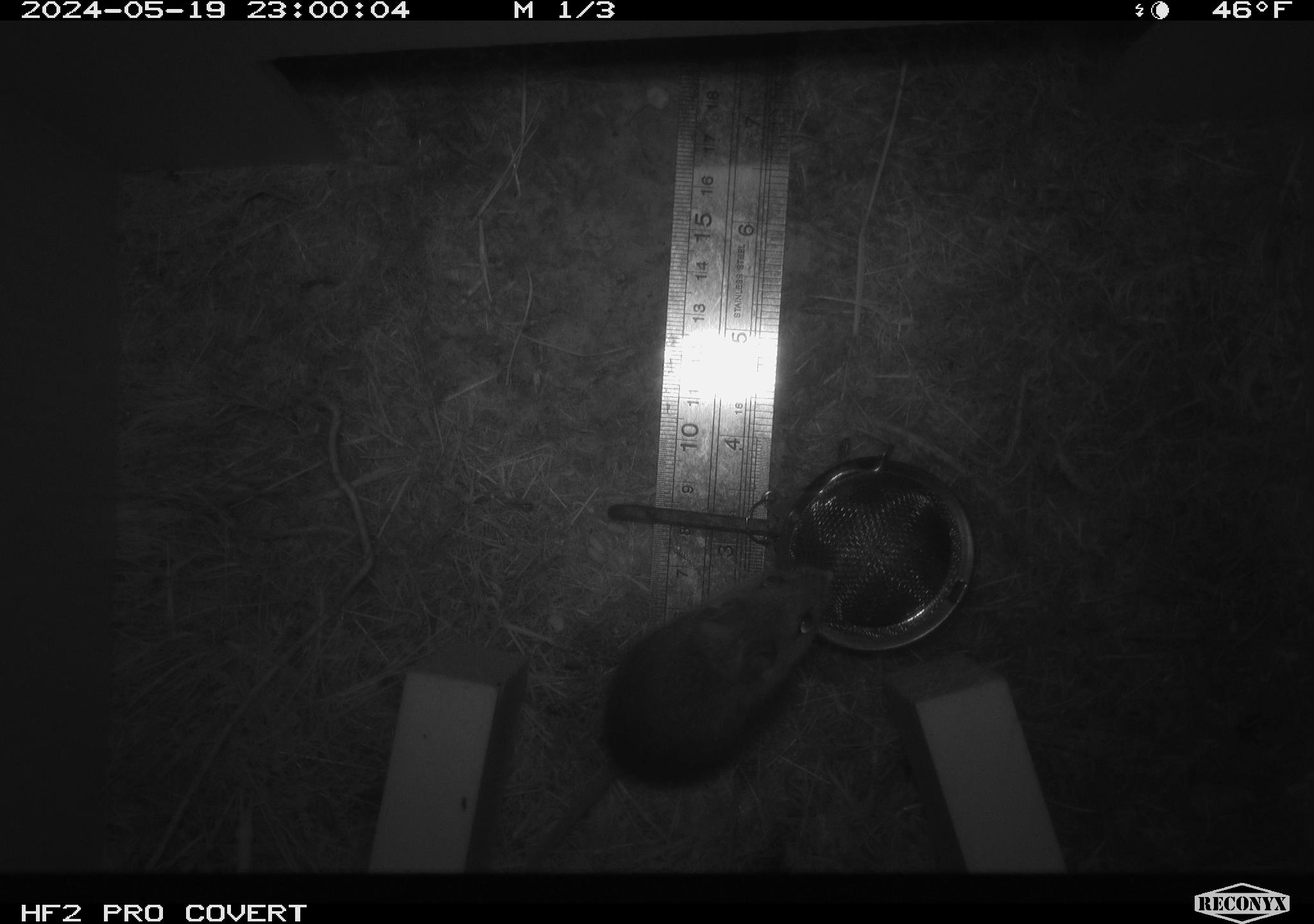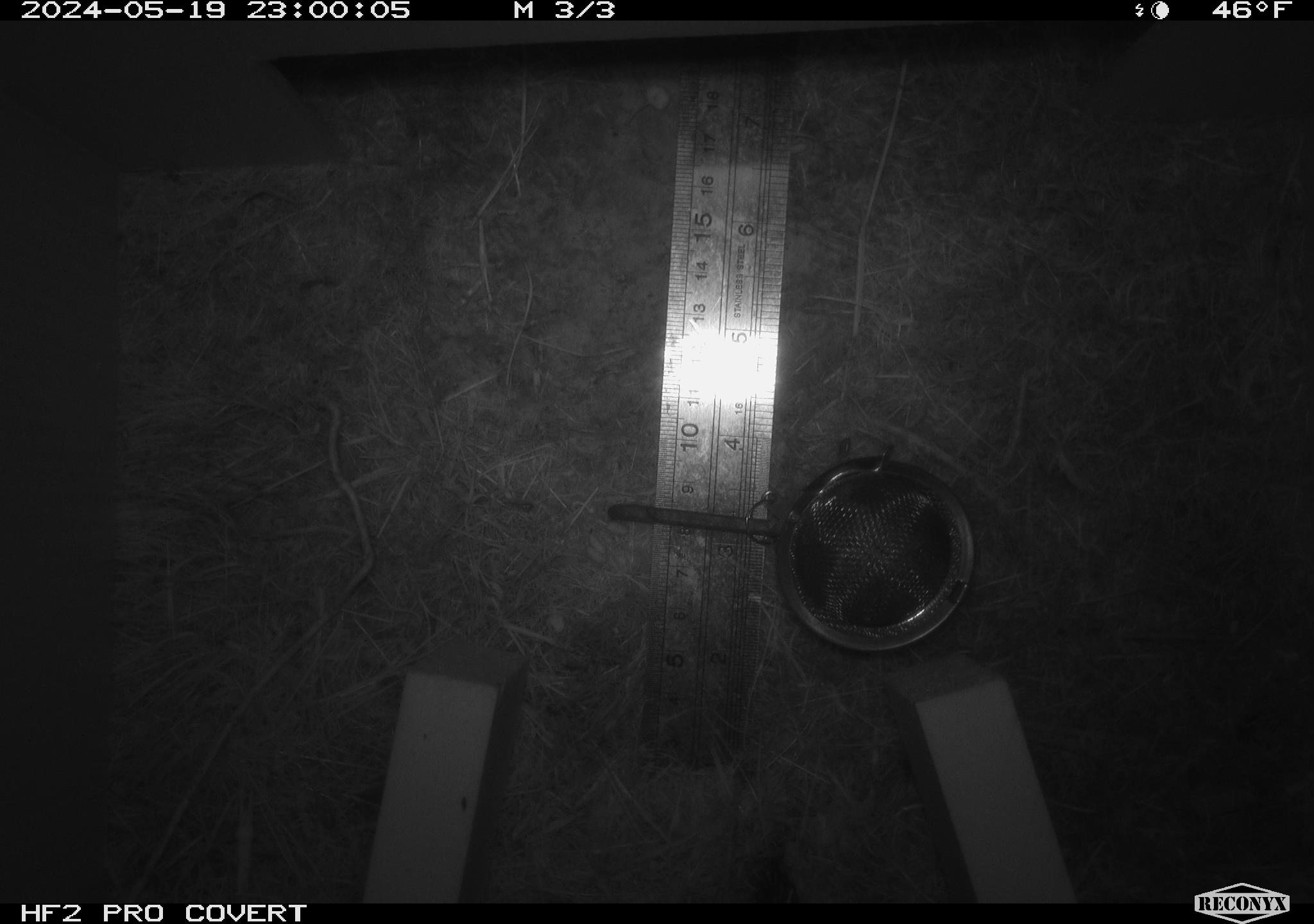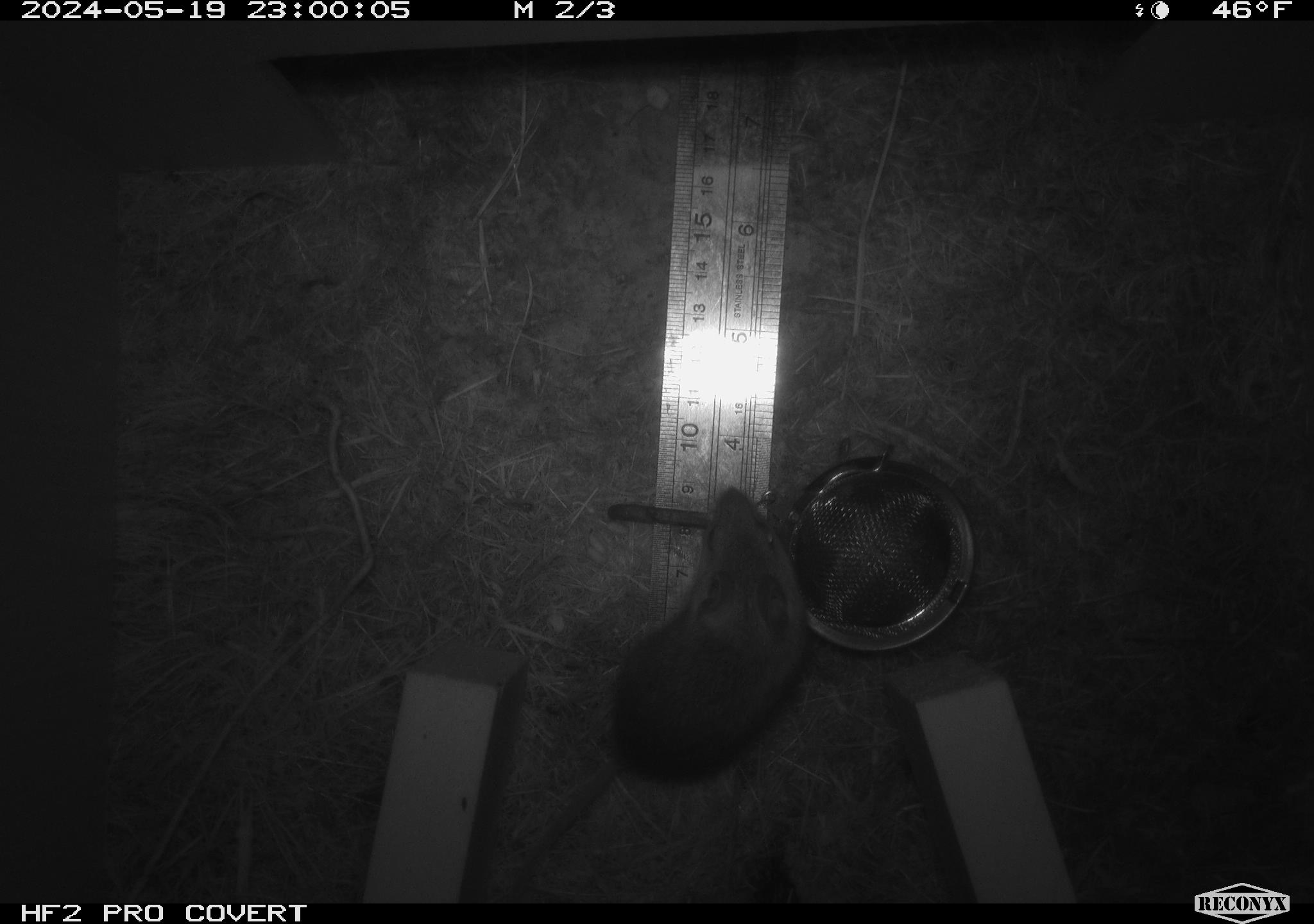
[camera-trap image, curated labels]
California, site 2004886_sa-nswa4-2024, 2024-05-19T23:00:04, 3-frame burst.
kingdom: Animalia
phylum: Chordata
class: Mammalia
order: Rodentia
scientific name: Rodentia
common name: rodent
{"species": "rodent (Rodentia)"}